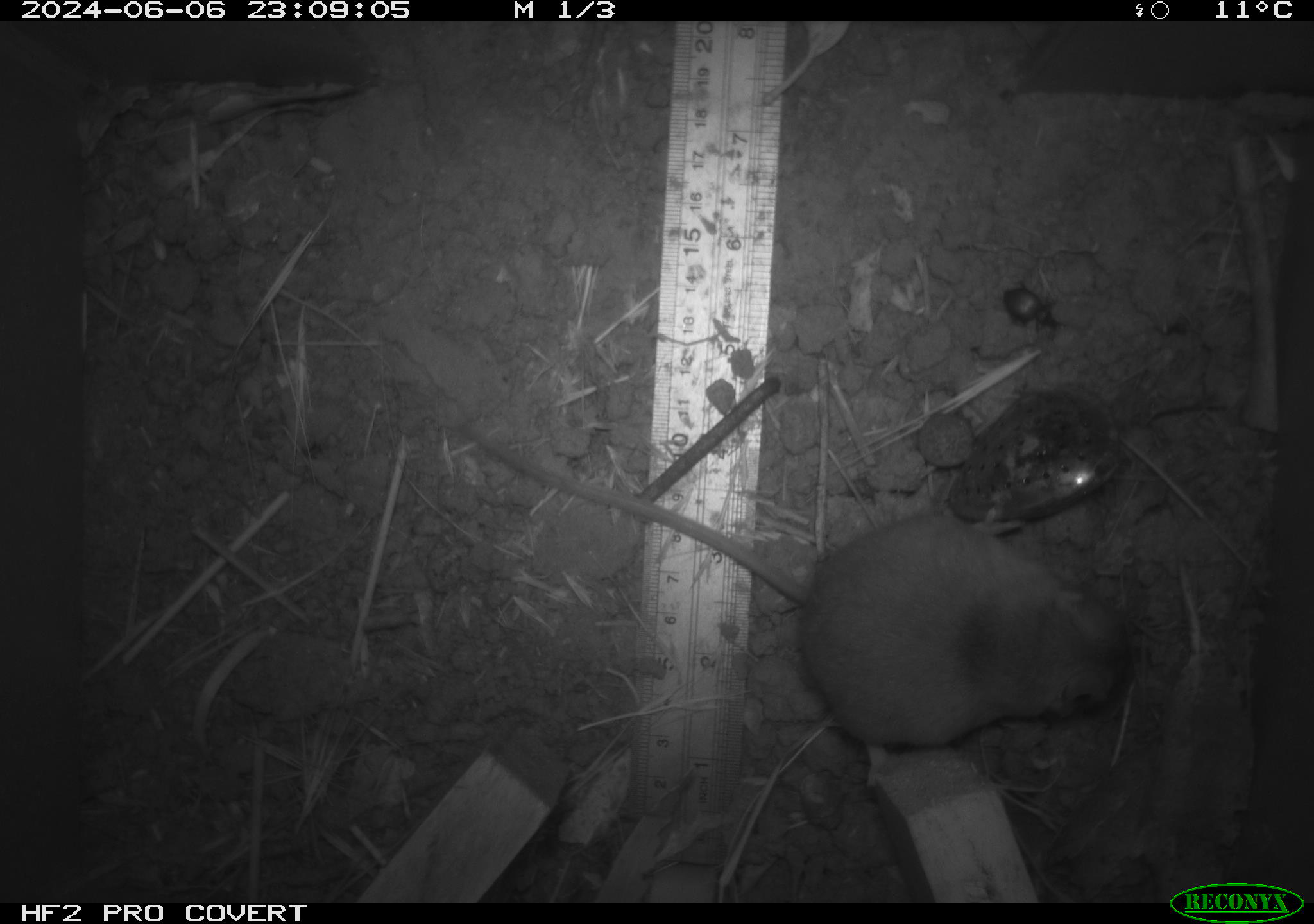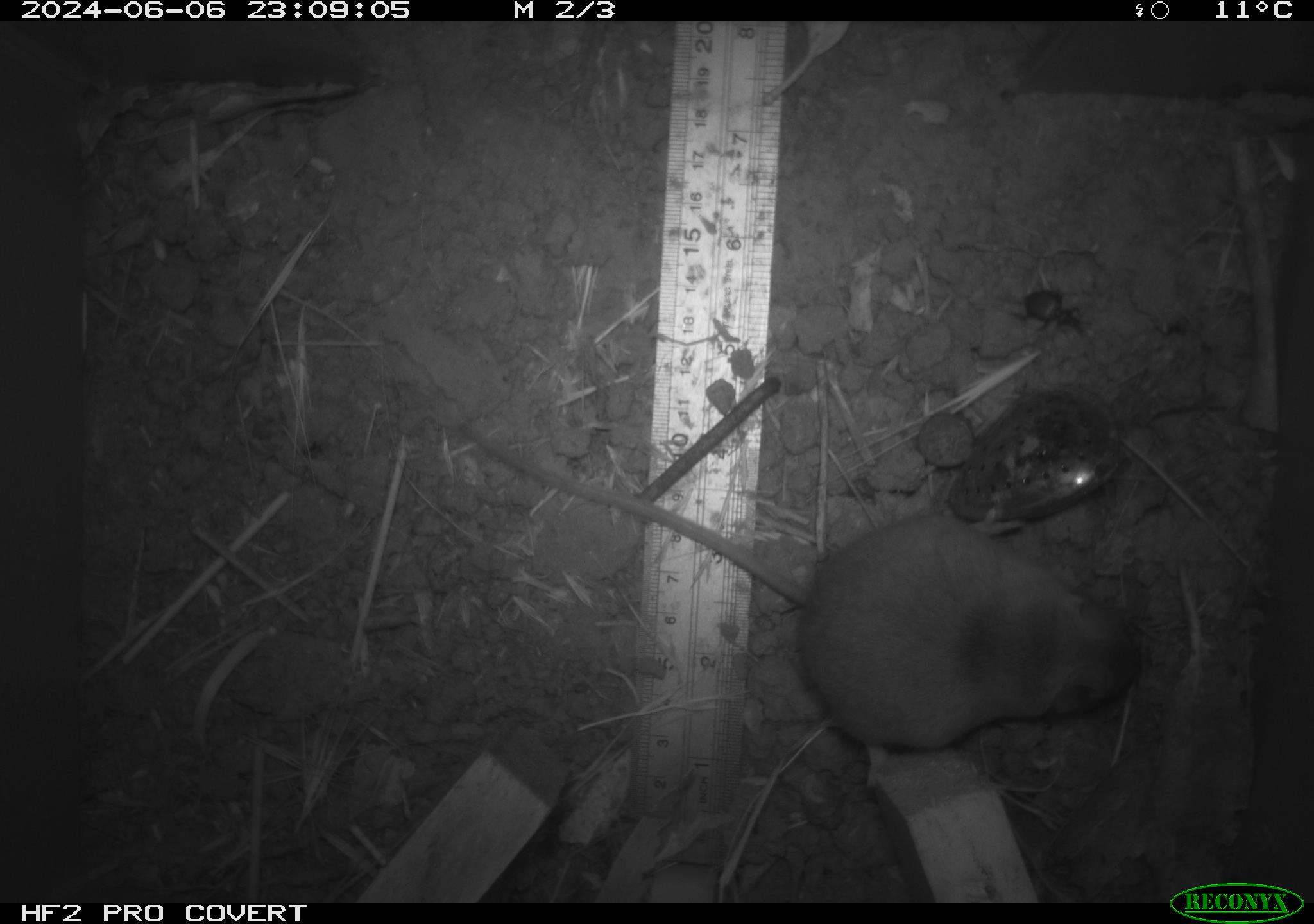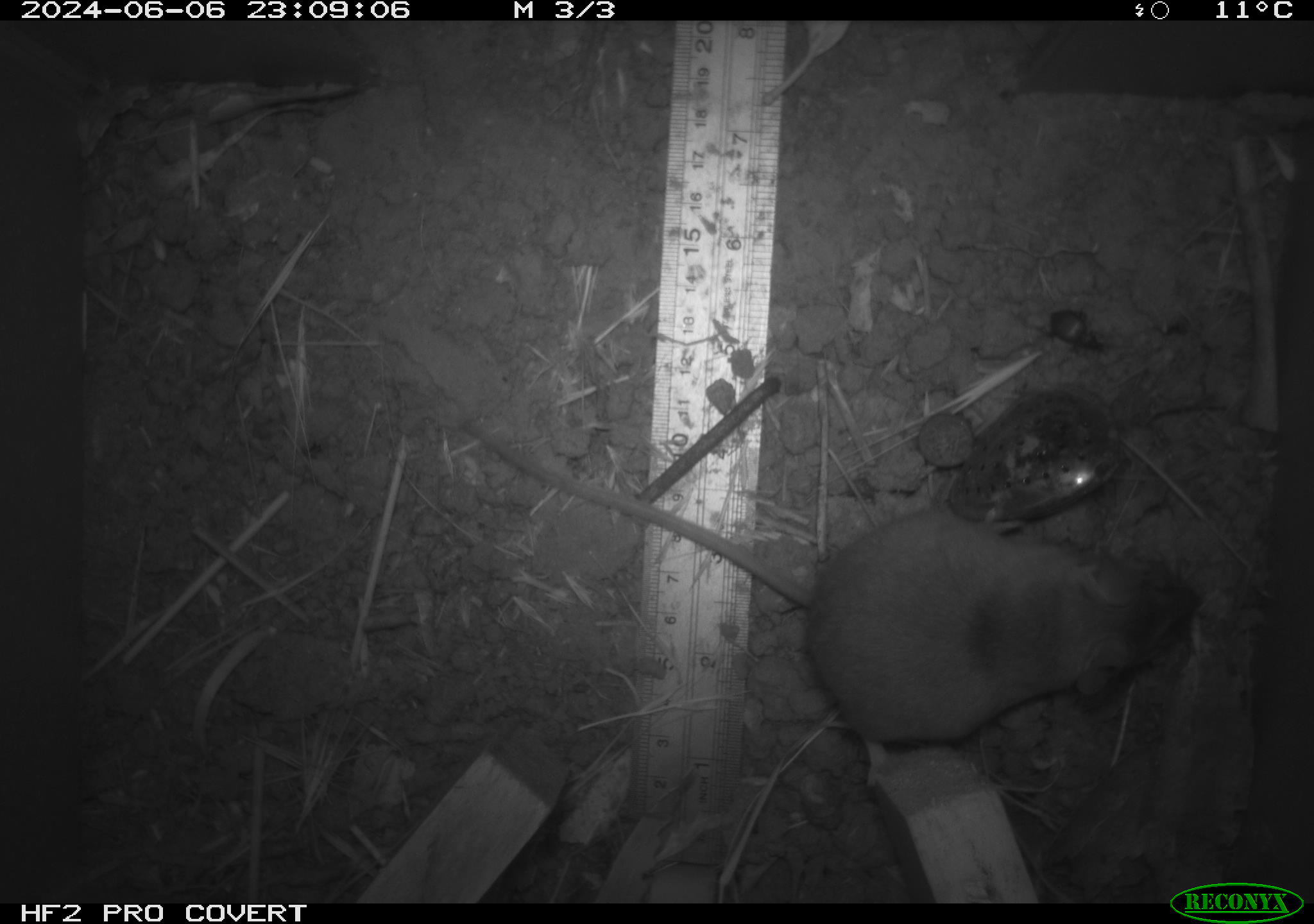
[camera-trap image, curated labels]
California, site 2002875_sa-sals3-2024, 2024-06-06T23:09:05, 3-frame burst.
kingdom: Animalia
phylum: Chordata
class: Mammalia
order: Rodentia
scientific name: Rodentia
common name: mouse species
Mouse species (Rodentia).